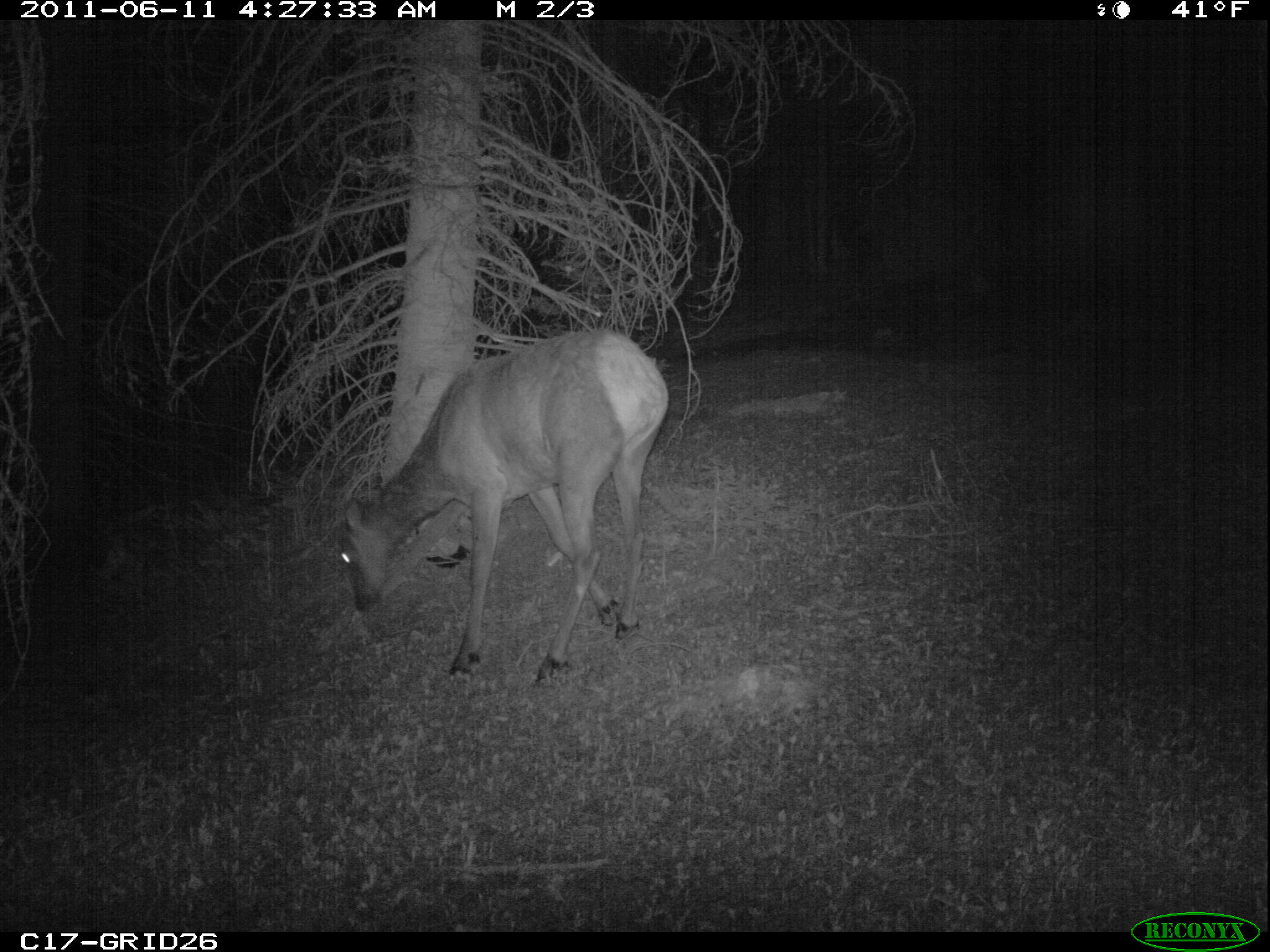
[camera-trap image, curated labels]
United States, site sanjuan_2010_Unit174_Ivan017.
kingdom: Animalia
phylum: Chordata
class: Mammalia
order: Artiodactyla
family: Cervidae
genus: Cervus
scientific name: Cervus elaphus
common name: red deer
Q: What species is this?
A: Cervus elaphus (red deer).